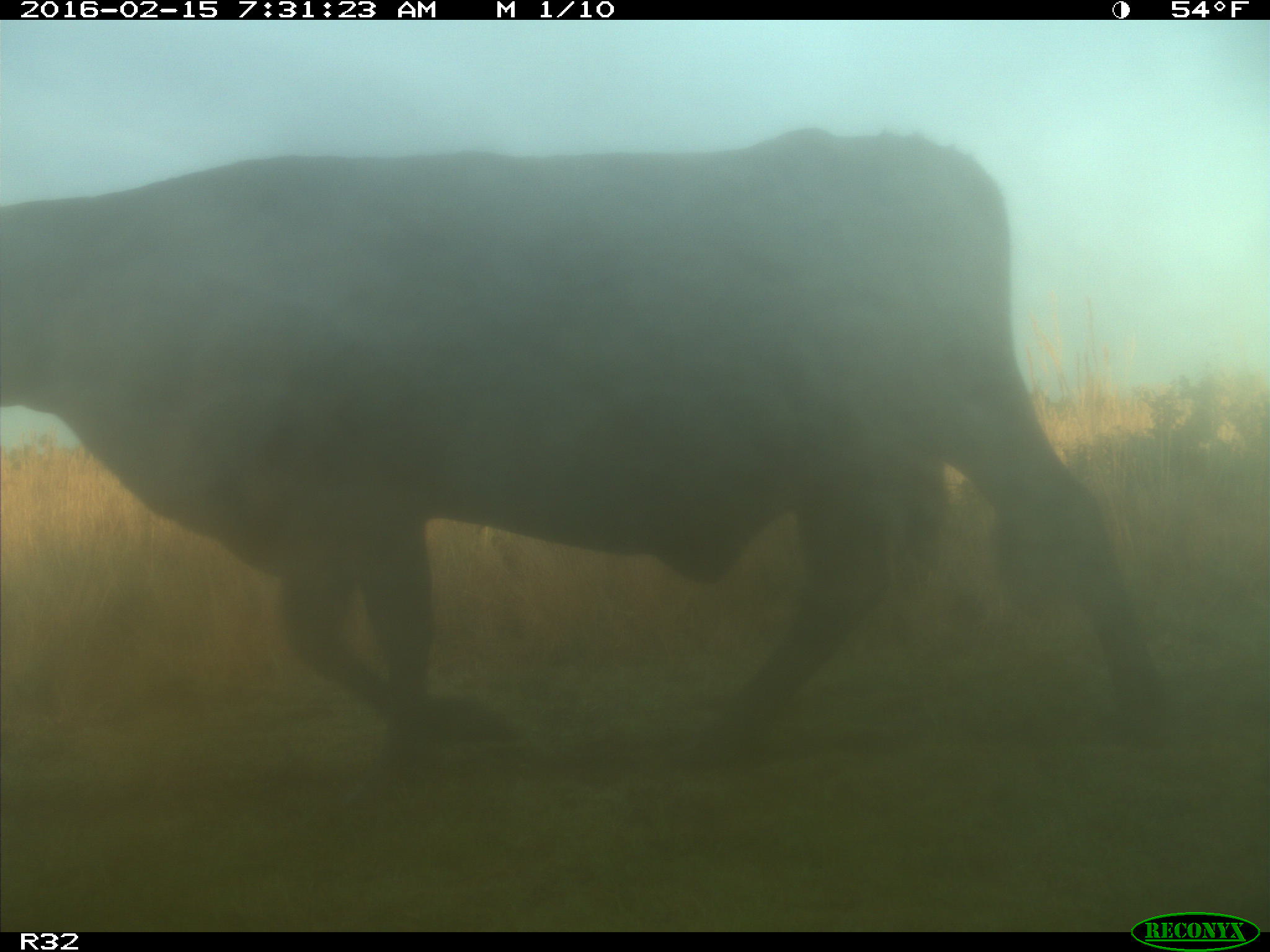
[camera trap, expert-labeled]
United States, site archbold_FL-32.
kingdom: Animalia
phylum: Chordata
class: Mammalia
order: Artiodactyla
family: Bovidae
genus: Bos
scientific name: Bos taurus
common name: domestic cow